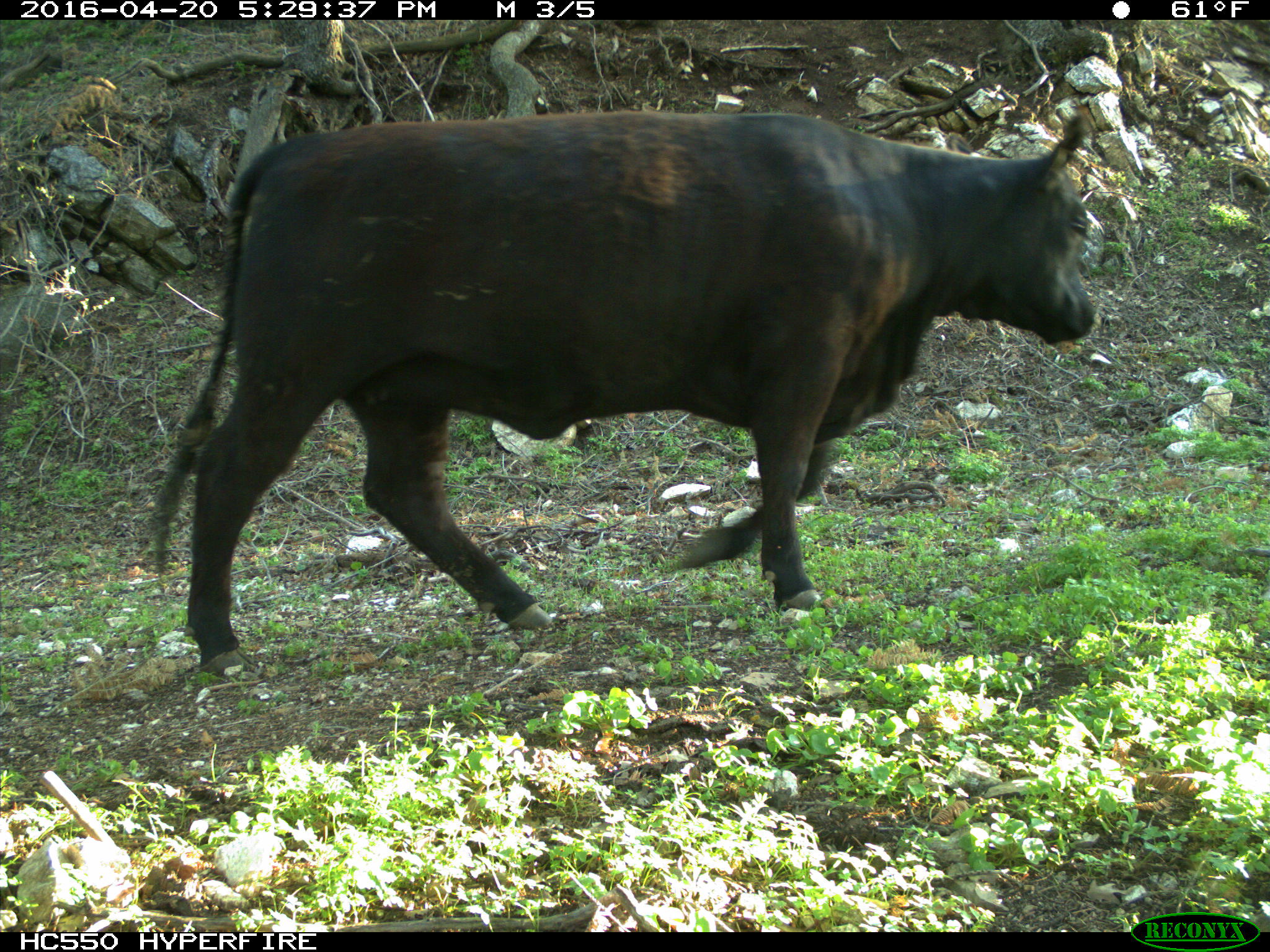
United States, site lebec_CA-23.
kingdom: Animalia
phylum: Chordata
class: Mammalia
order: Artiodactyla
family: Bovidae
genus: Bos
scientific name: Bos taurus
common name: domestic cow